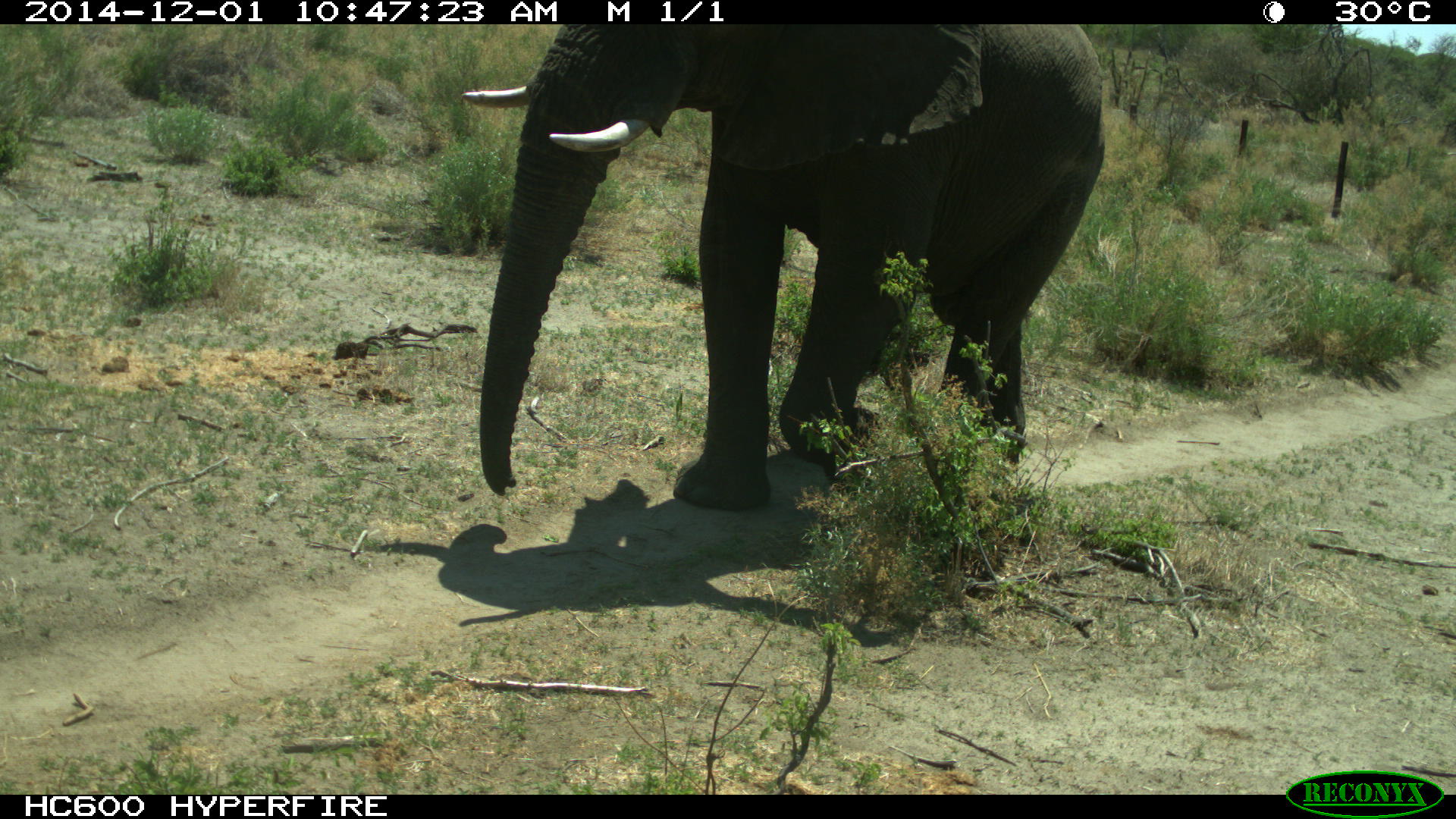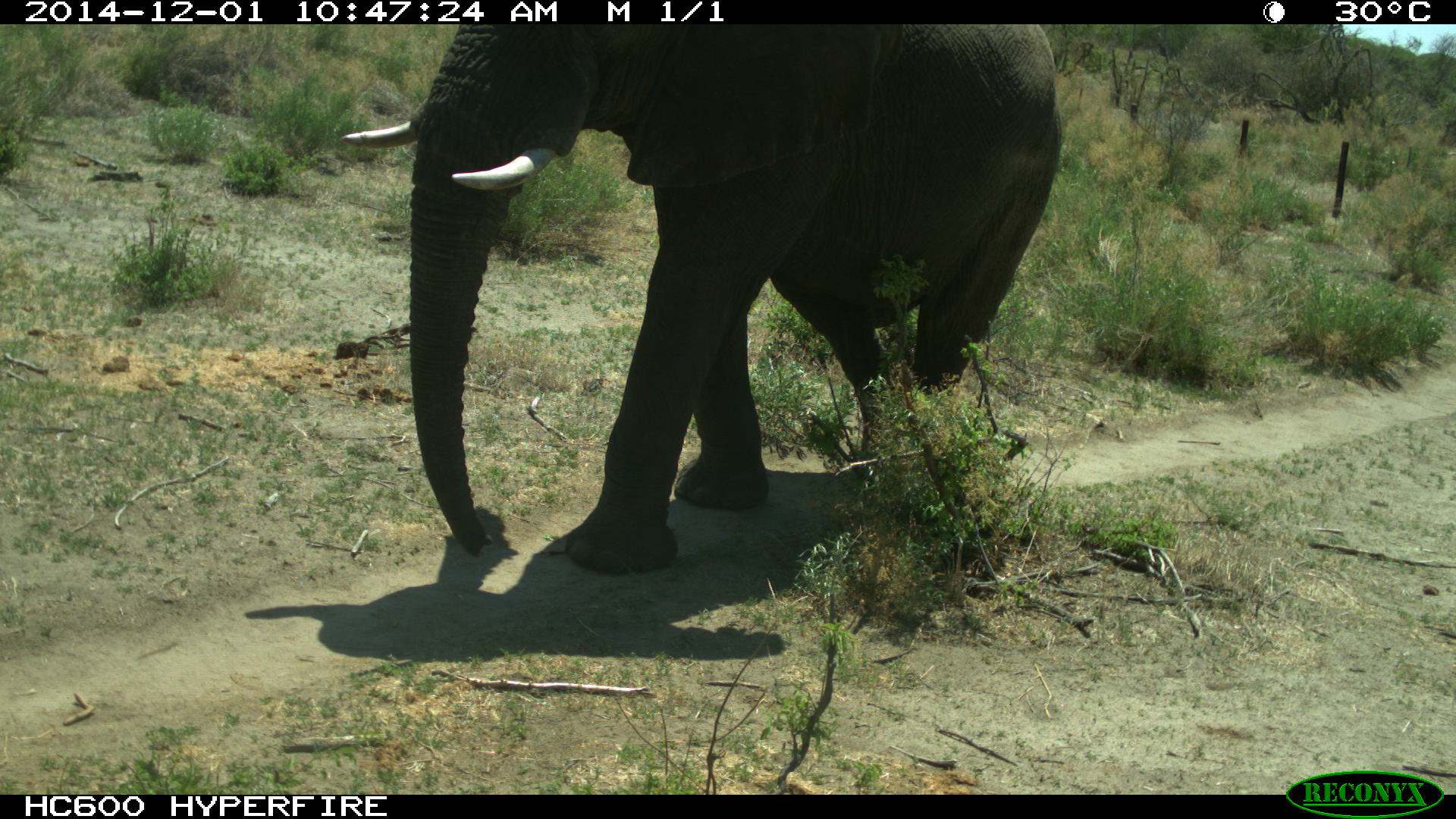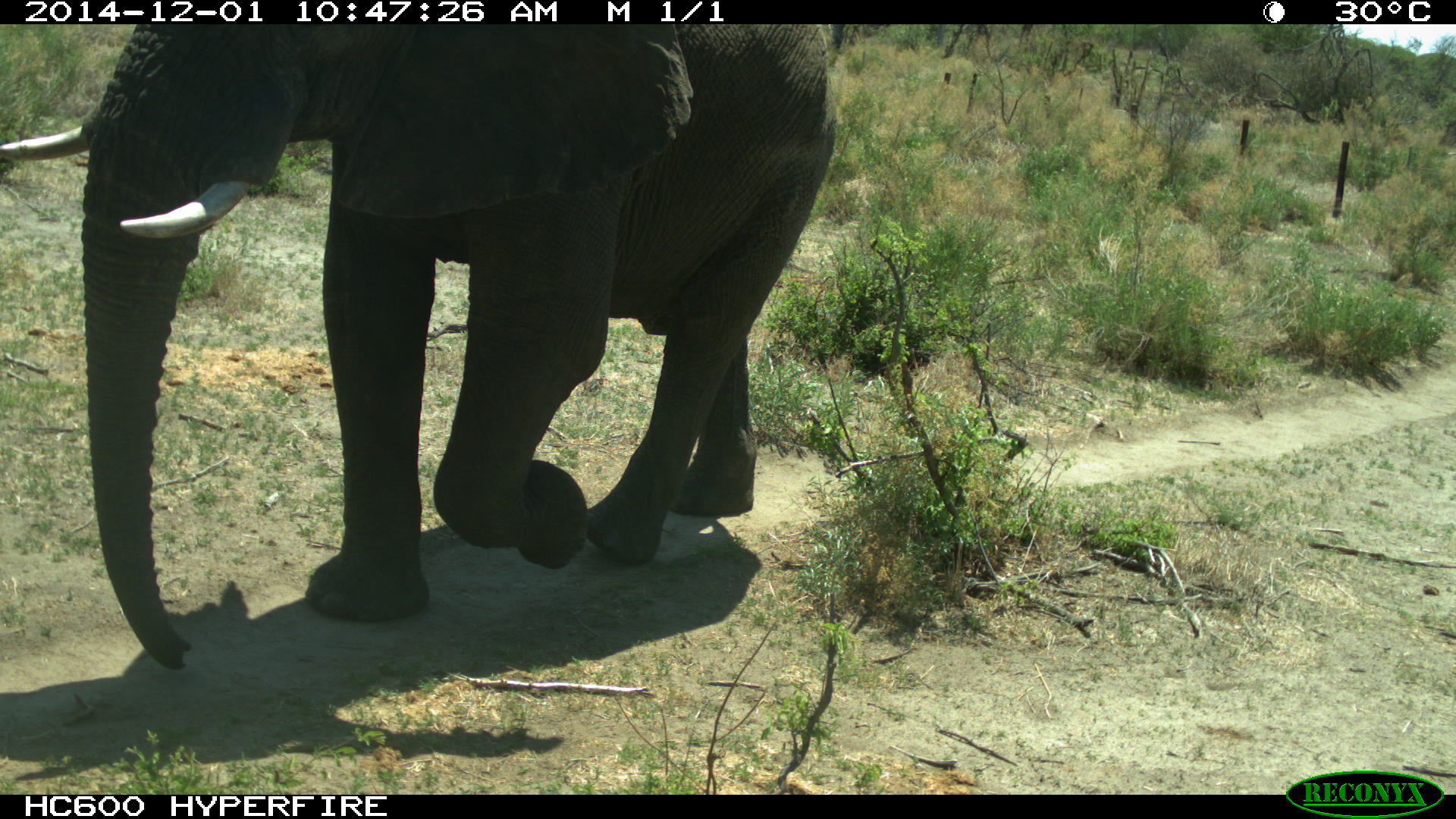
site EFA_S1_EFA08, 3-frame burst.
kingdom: Animalia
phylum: Chordata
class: Mammalia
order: Proboscidea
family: Elephantidae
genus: Loxodonta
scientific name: Loxodonta africana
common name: african bush elephant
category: elephant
Elephant (african bush elephant) (Loxodonta africana), count 1. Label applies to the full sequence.